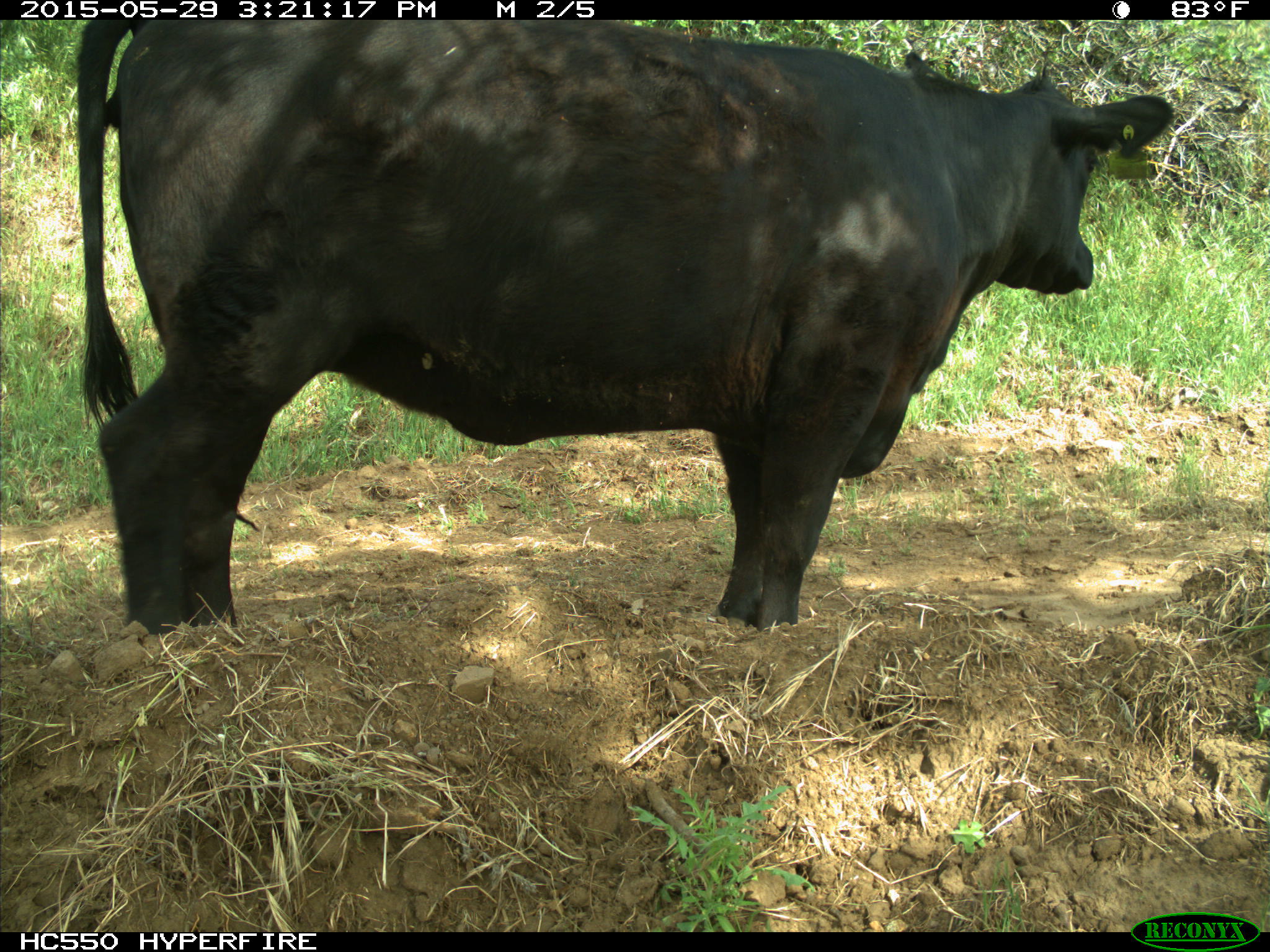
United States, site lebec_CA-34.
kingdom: Animalia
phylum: Chordata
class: Mammalia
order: Artiodactyla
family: Bovidae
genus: Bos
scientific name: Bos taurus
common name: domestic cow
Bos taurus (domestic cow).